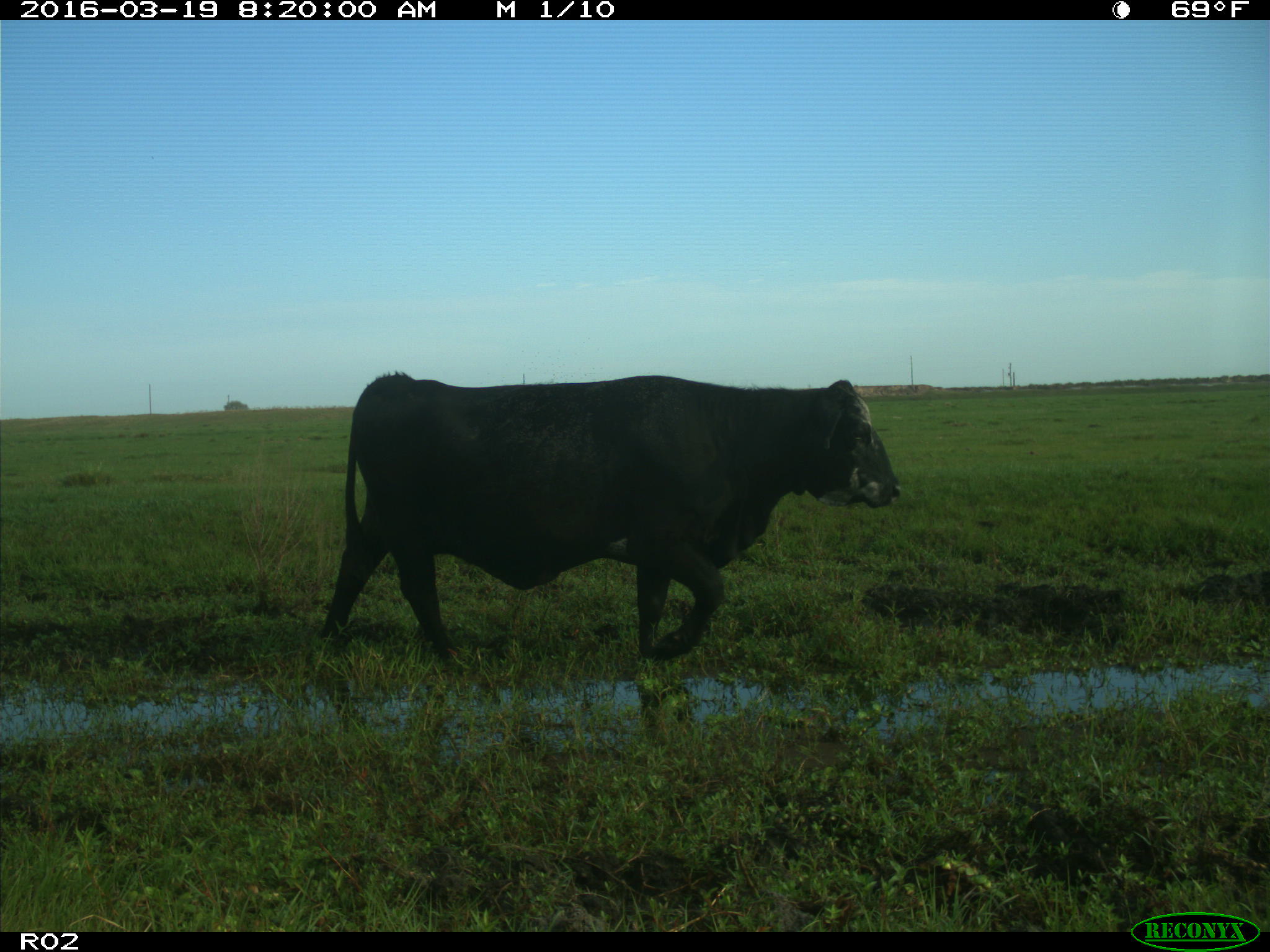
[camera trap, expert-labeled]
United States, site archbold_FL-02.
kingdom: Animalia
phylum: Chordata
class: Mammalia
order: Artiodactyla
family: Bovidae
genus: Bos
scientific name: Bos taurus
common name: domestic cow